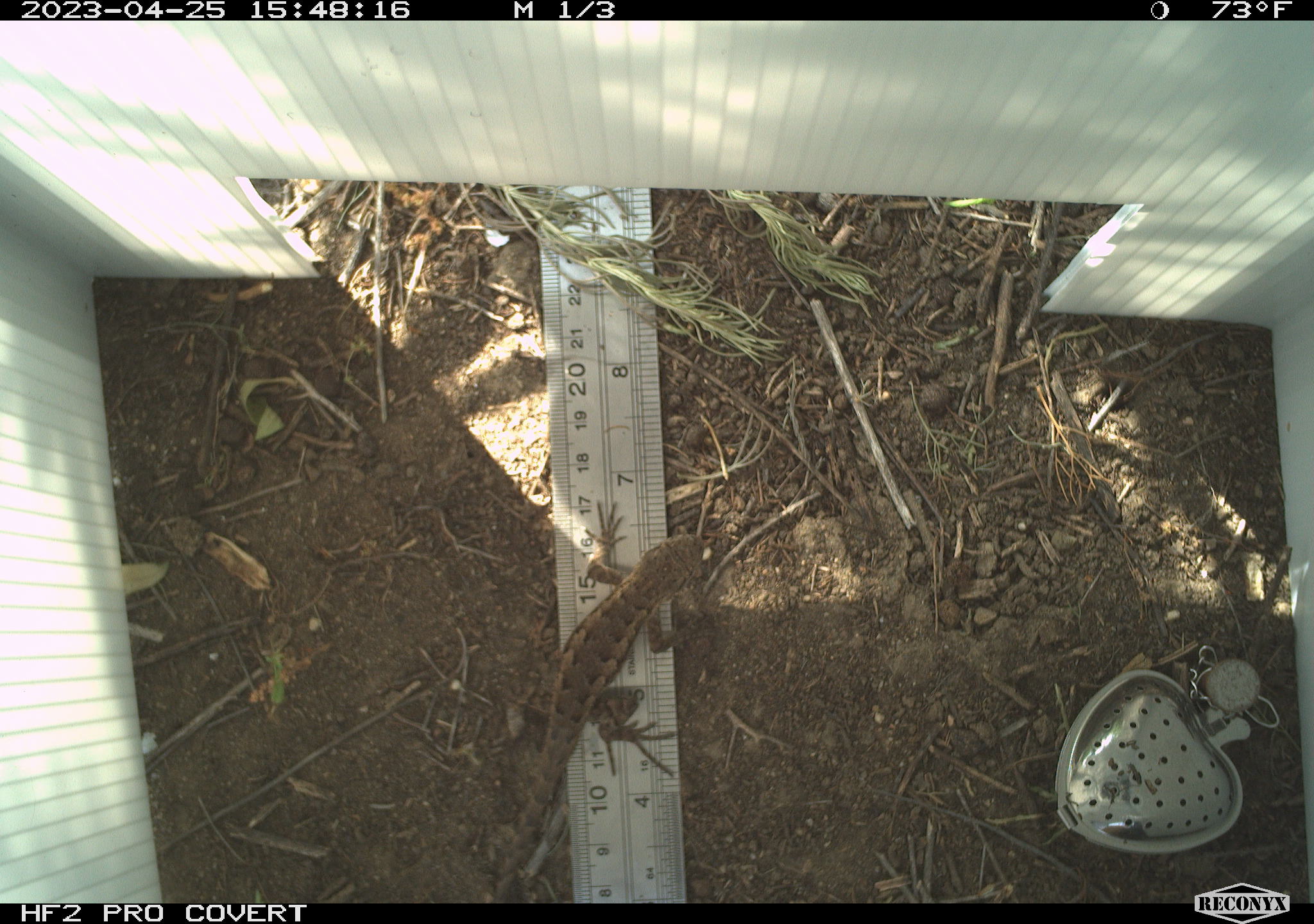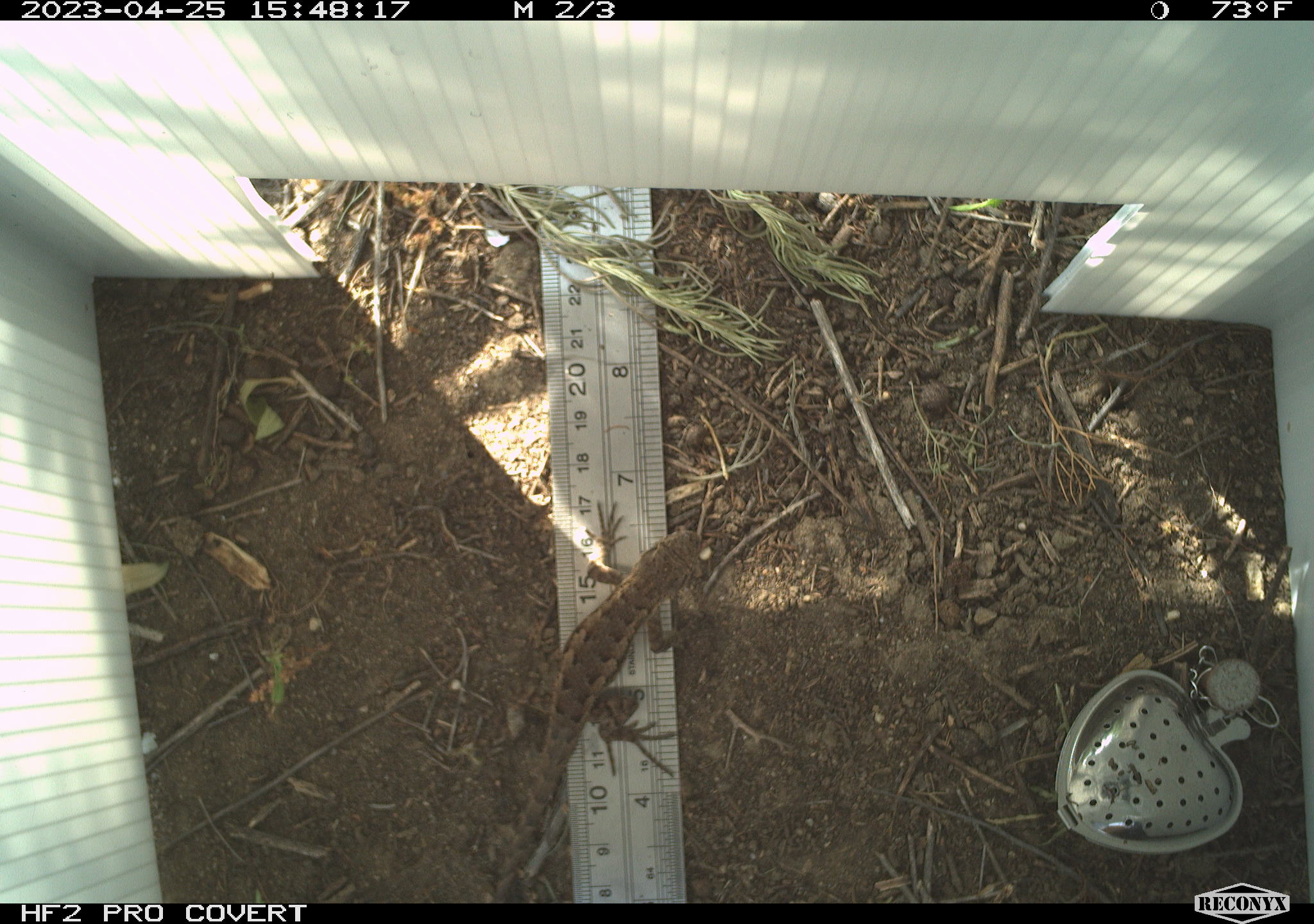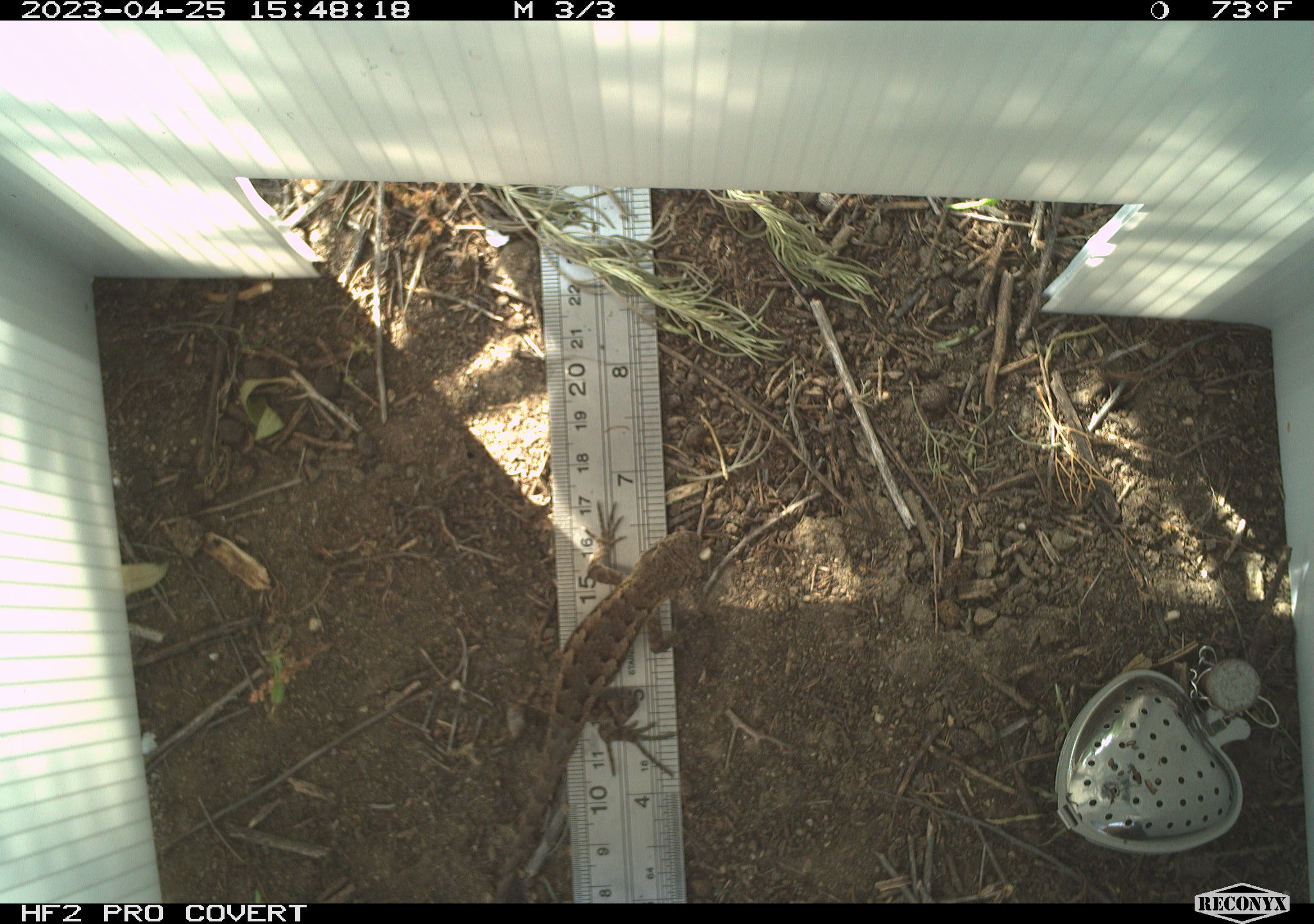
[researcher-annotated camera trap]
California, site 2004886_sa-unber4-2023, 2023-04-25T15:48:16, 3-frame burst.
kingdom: Animalia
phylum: Chordata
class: Reptilia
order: Squamata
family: Phrynosomatidae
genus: Sceloporus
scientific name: Sceloporus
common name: spiny lizards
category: sceloporus species